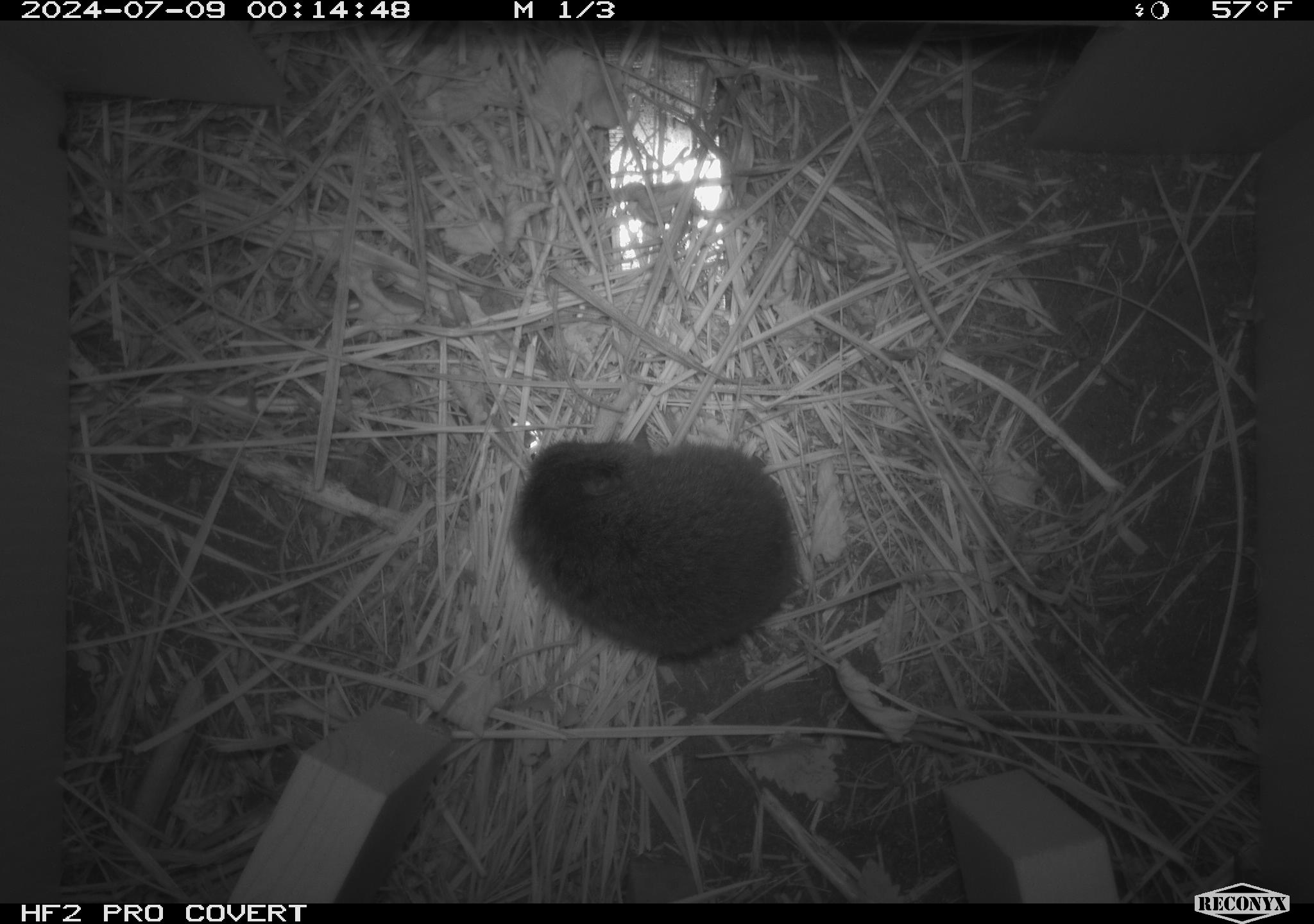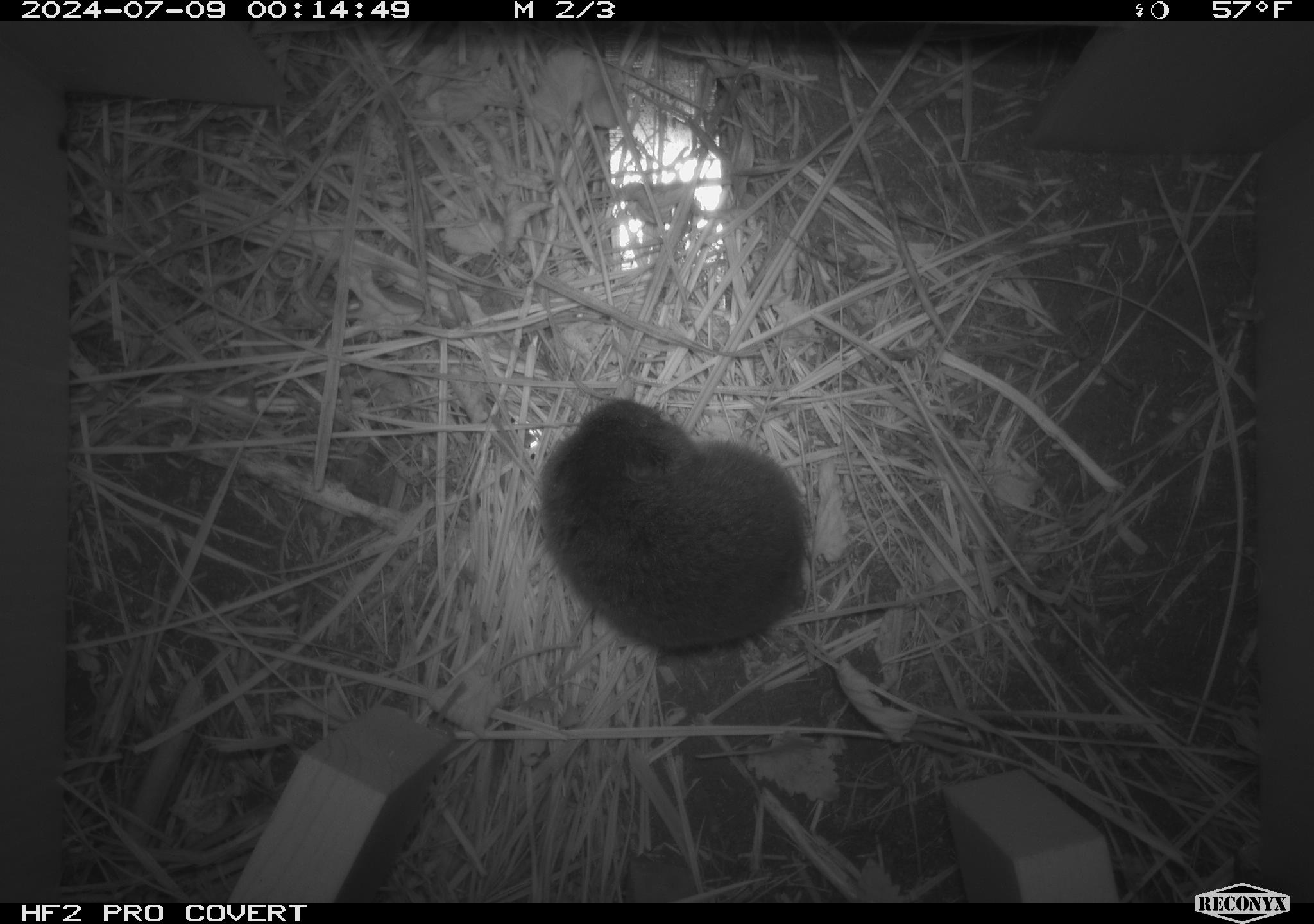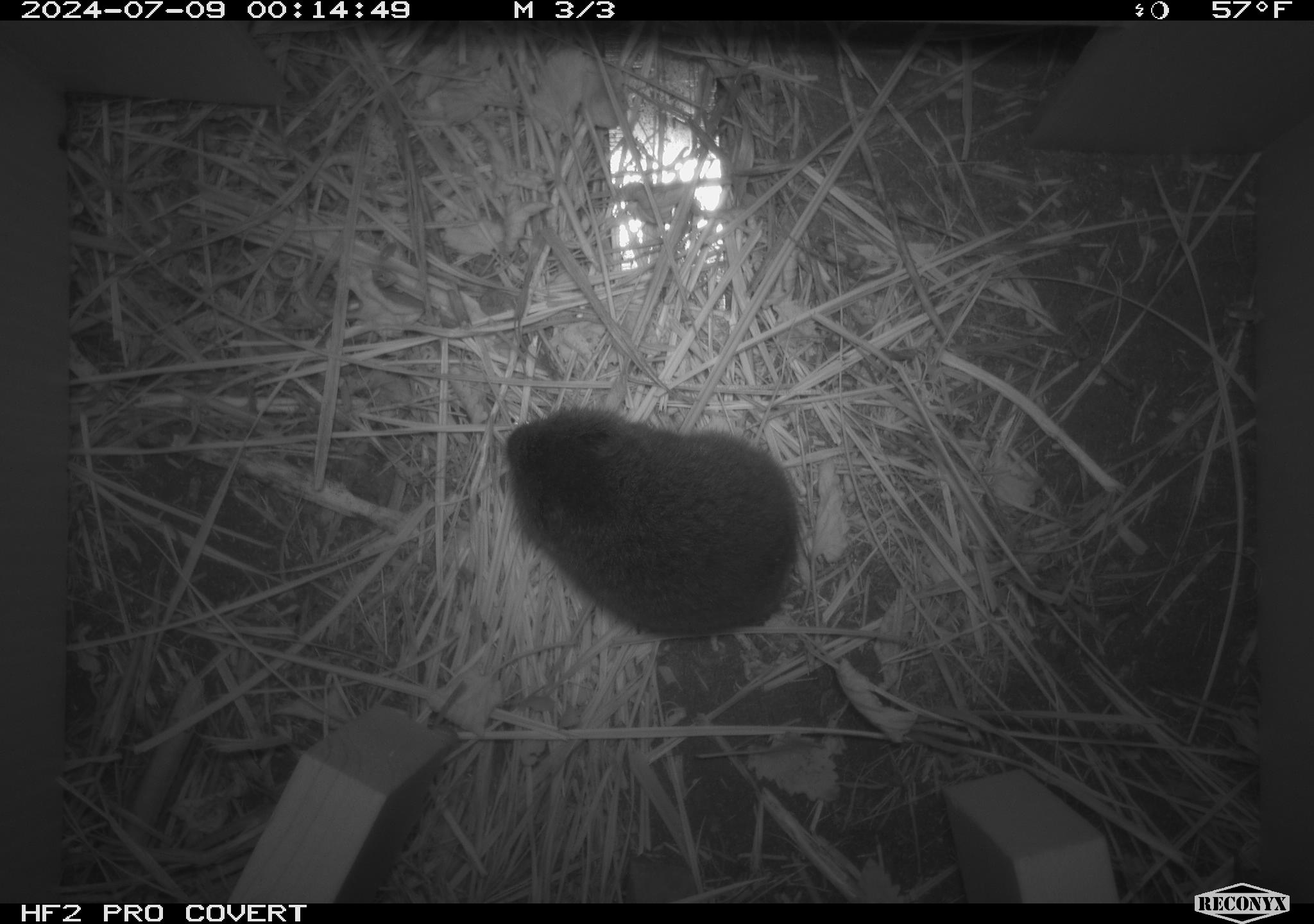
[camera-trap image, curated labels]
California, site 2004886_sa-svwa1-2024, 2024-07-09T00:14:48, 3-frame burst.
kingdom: Animalia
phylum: Chordata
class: Mammalia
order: Rodentia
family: Cricetidae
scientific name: Arvicolinae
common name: voles, lemmings, and muskrats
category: arvicolinae subfamily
Arvicolinae subfamily (voles, lemmings, and muskrats) (Arvicolinae).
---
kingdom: Animalia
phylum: Arthropoda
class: Malacostraca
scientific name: Malacostraca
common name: amphipods, crabs, isopods, krill, lobsters and shrimps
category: malacostracan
Malacostracan (amphipods, crabs, isopods, krill, lobsters and shrimps) (Malacostraca).